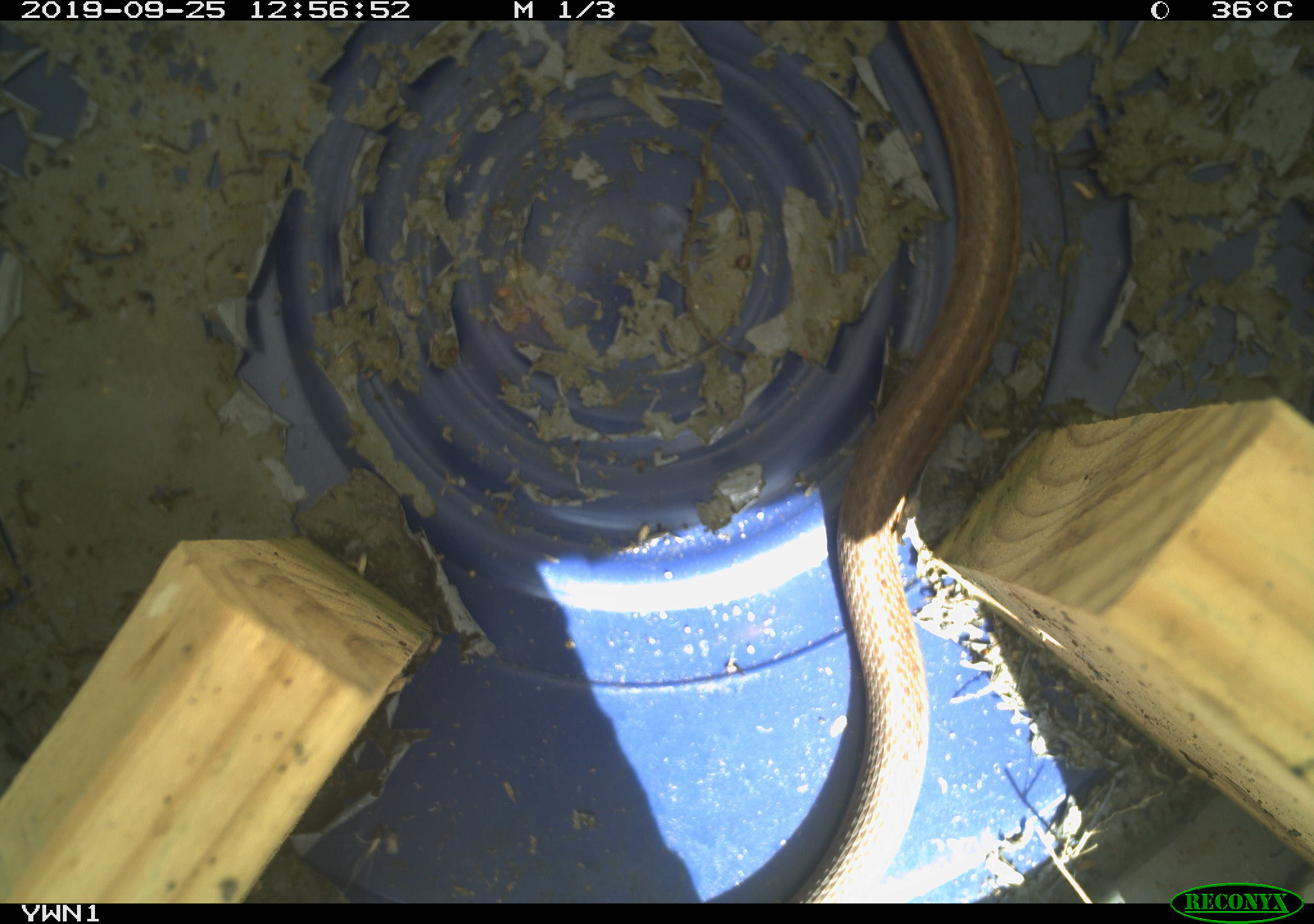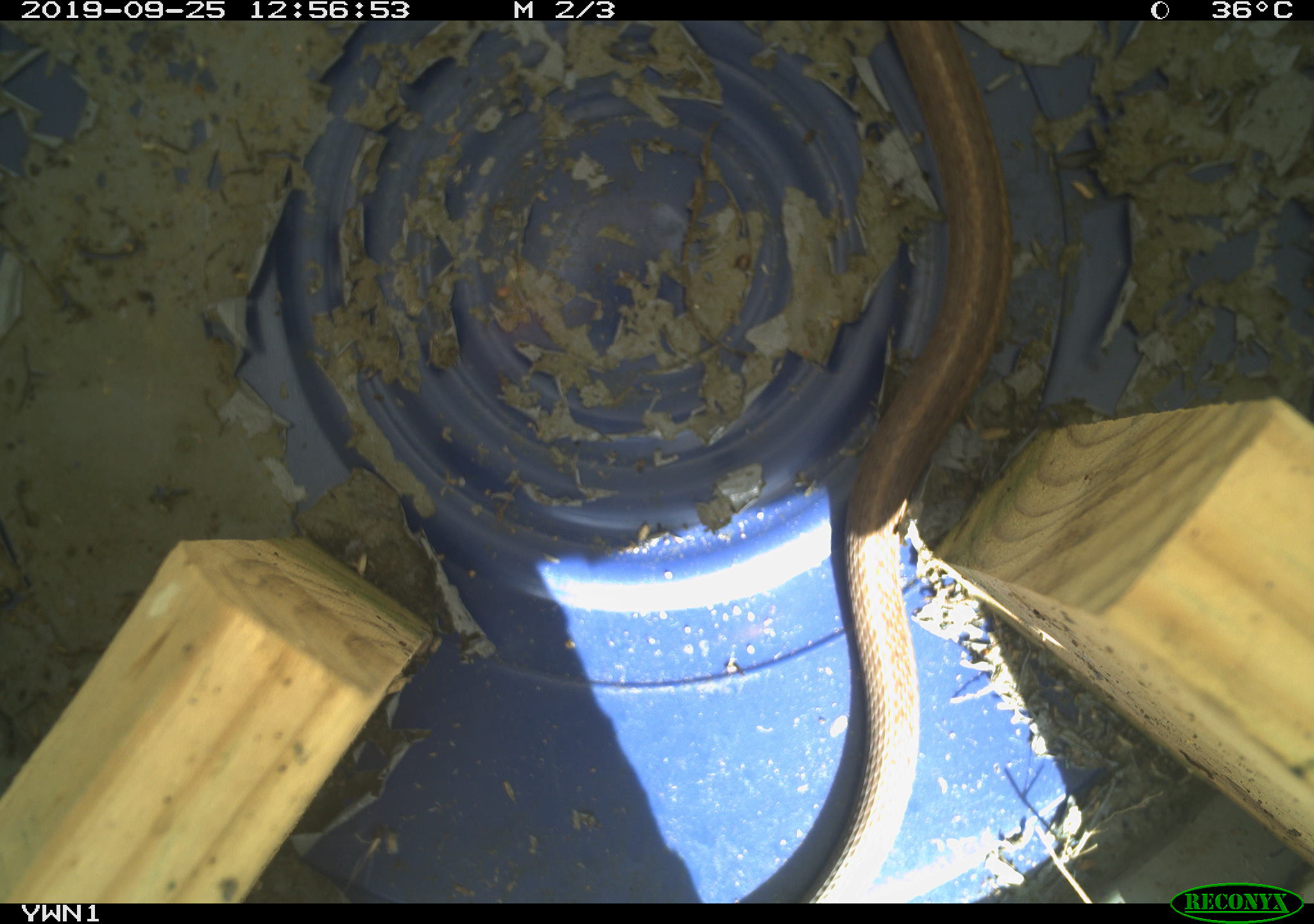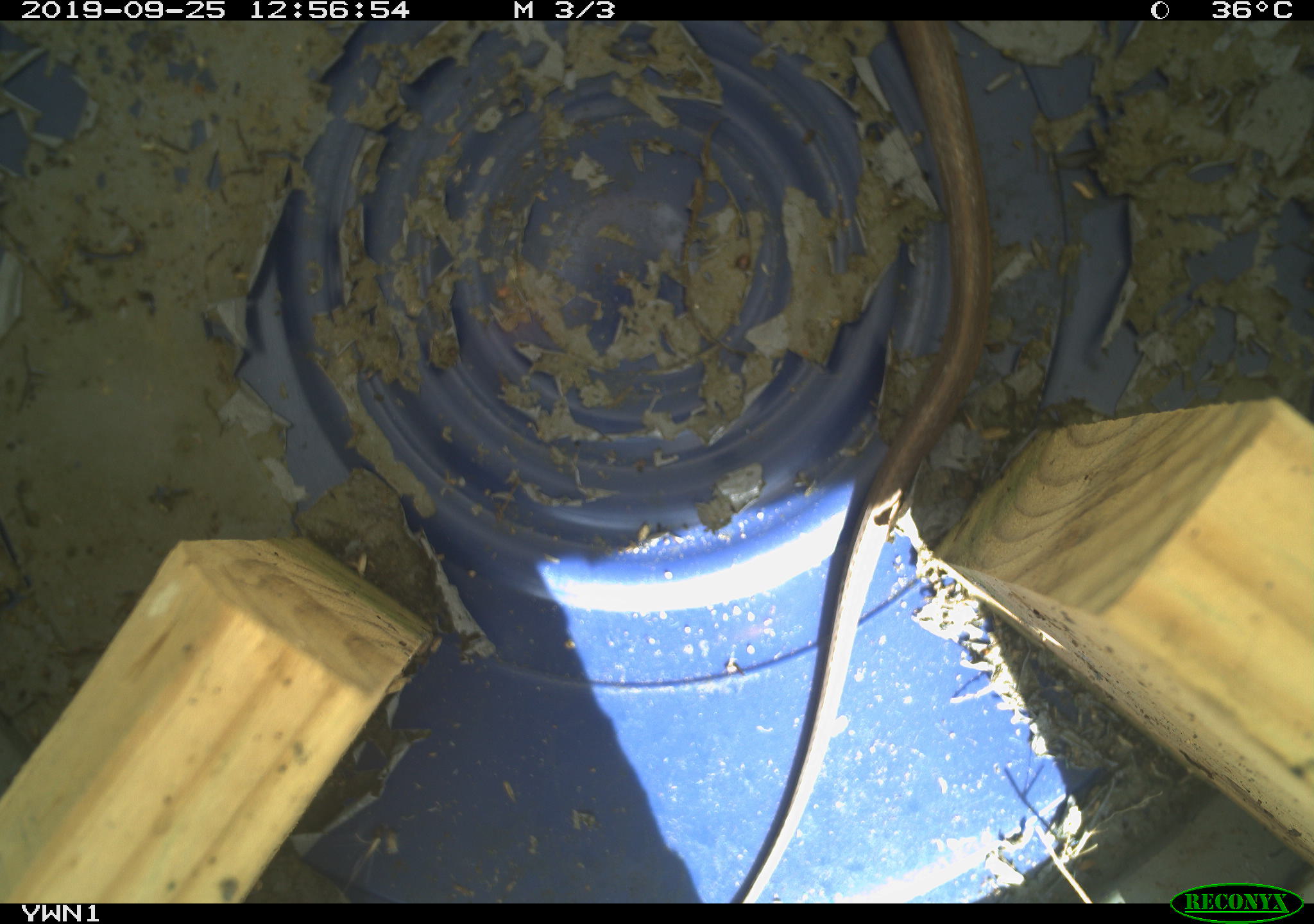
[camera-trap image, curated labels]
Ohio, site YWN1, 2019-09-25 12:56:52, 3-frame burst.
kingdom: Animalia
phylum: Chordata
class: Reptilia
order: Squamata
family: Colubridae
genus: Thamnophis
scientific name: Thamnophis sirtalis sirtalis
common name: eastern gartersnake